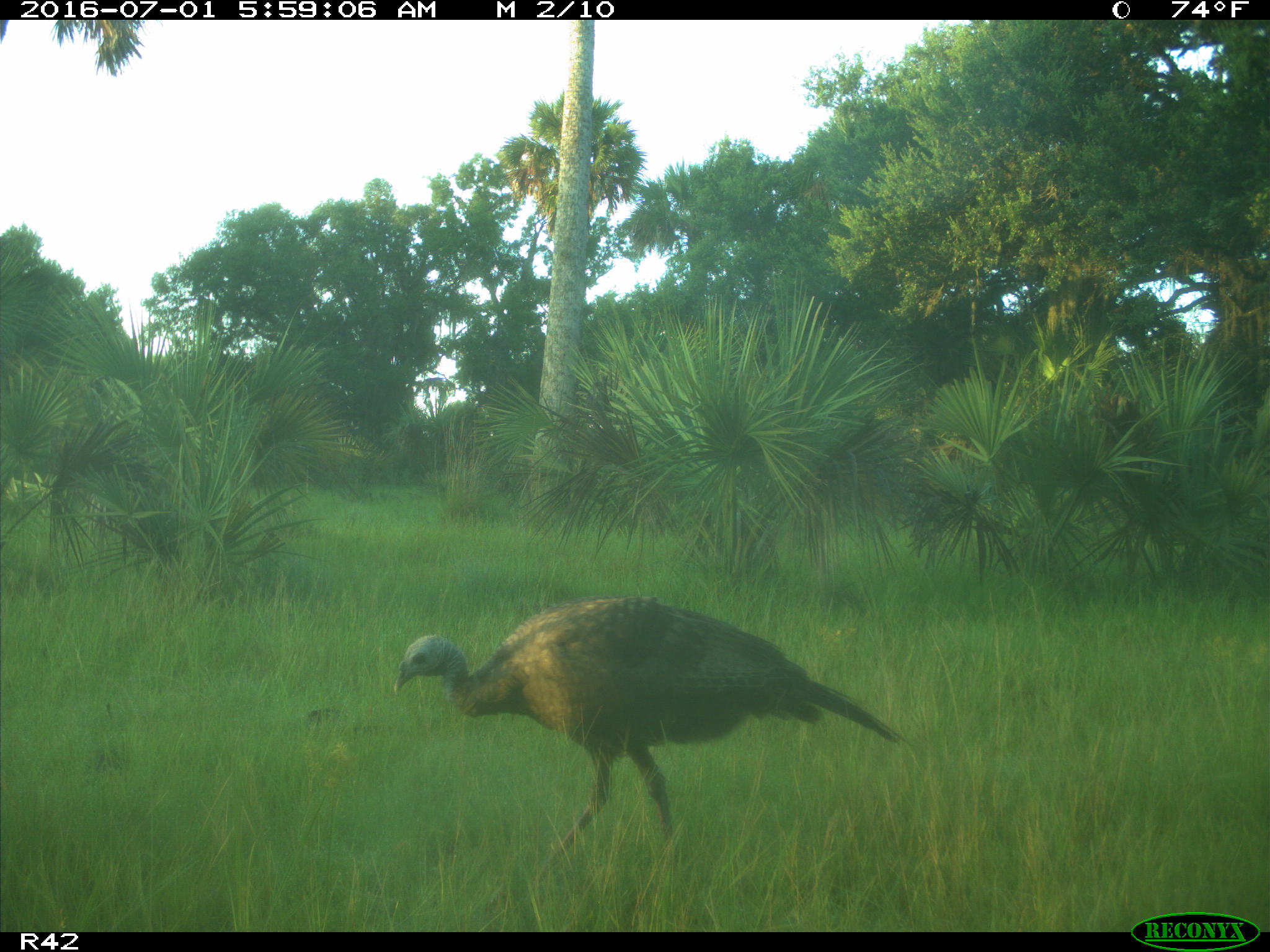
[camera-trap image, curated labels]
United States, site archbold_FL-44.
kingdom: Animalia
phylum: Chordata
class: Aves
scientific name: Aves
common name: birds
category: unidentified bird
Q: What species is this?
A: Unidentified bird (birds) (Aves).